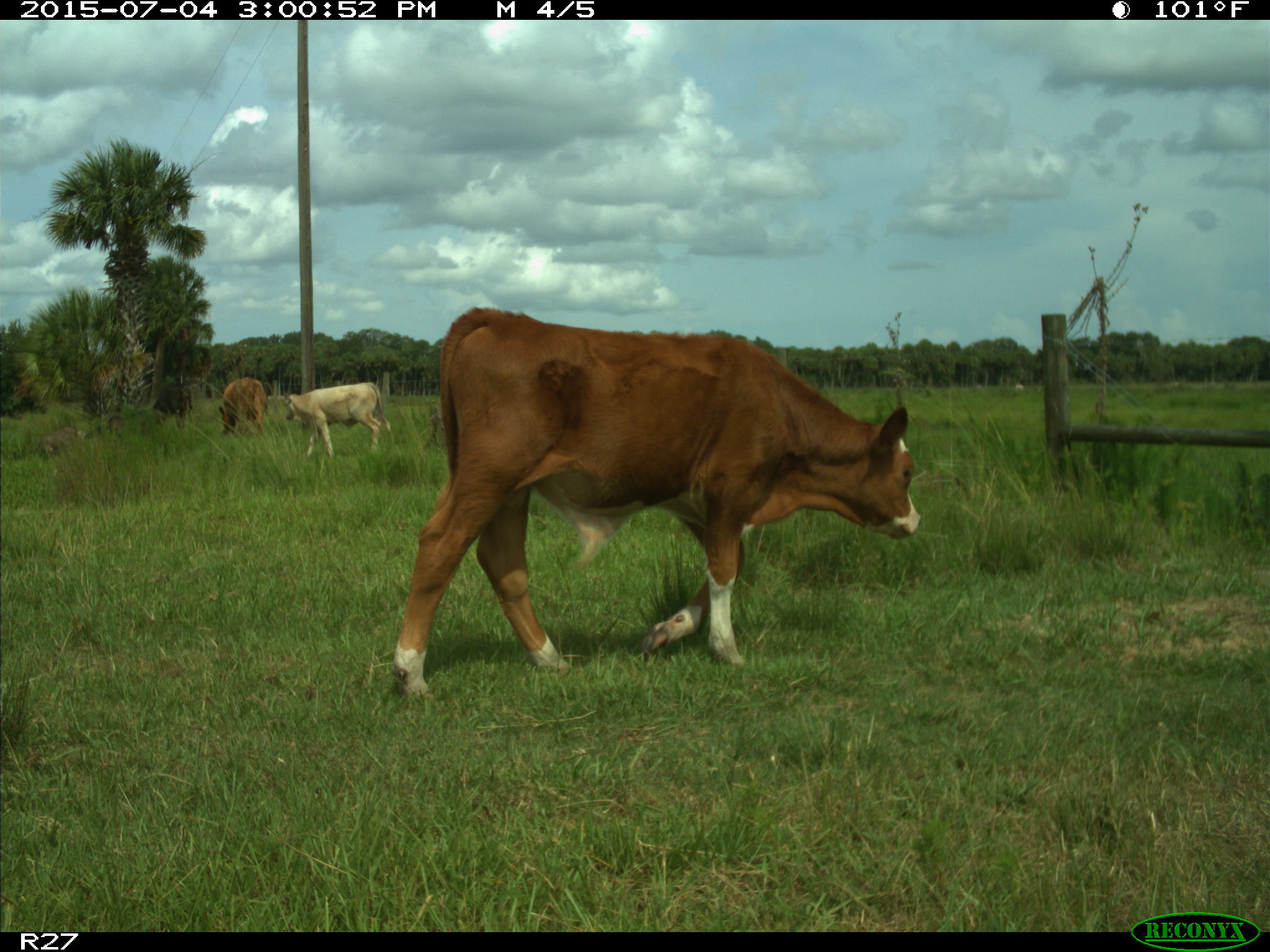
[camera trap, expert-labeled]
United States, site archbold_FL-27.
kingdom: Animalia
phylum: Chordata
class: Mammalia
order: Artiodactyla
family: Bovidae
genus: Bos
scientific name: Bos taurus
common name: domestic cow